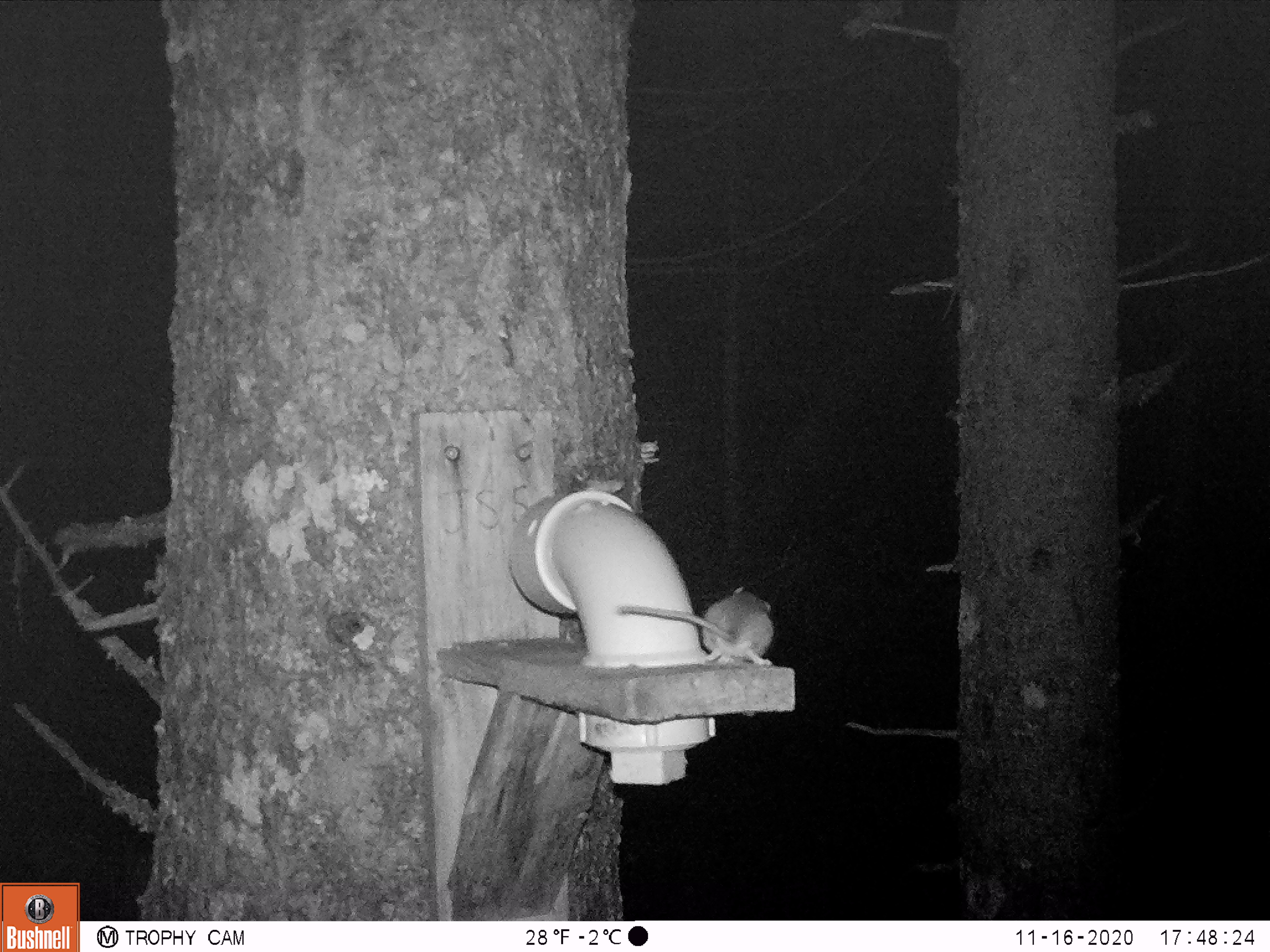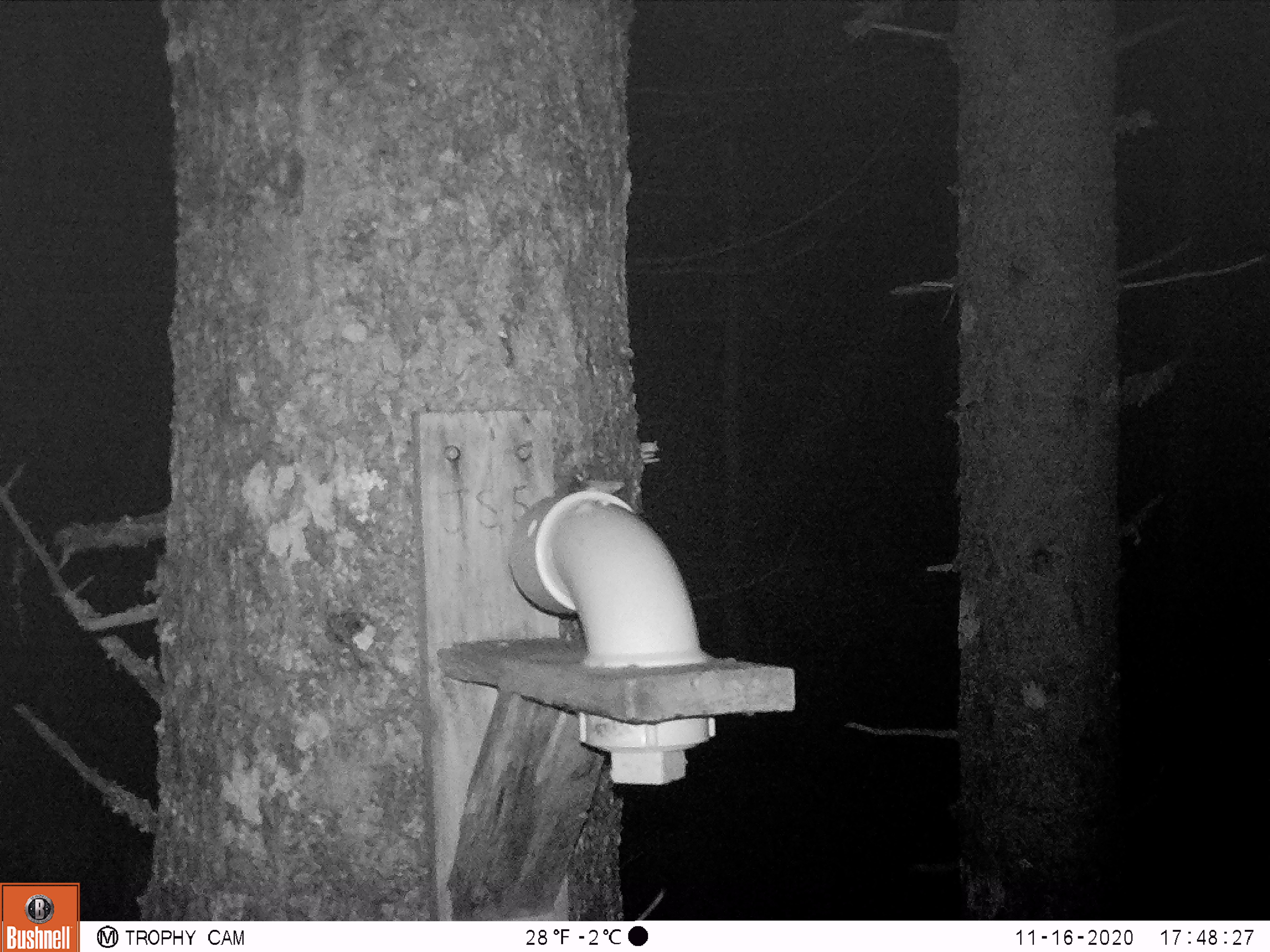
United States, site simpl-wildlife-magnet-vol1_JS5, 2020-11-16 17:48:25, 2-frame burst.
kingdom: Animalia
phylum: Chordata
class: Mammalia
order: Rodentia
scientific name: Rodentia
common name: mouse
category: mouse sp.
Mouse sp. (mouse) (Rodentia).